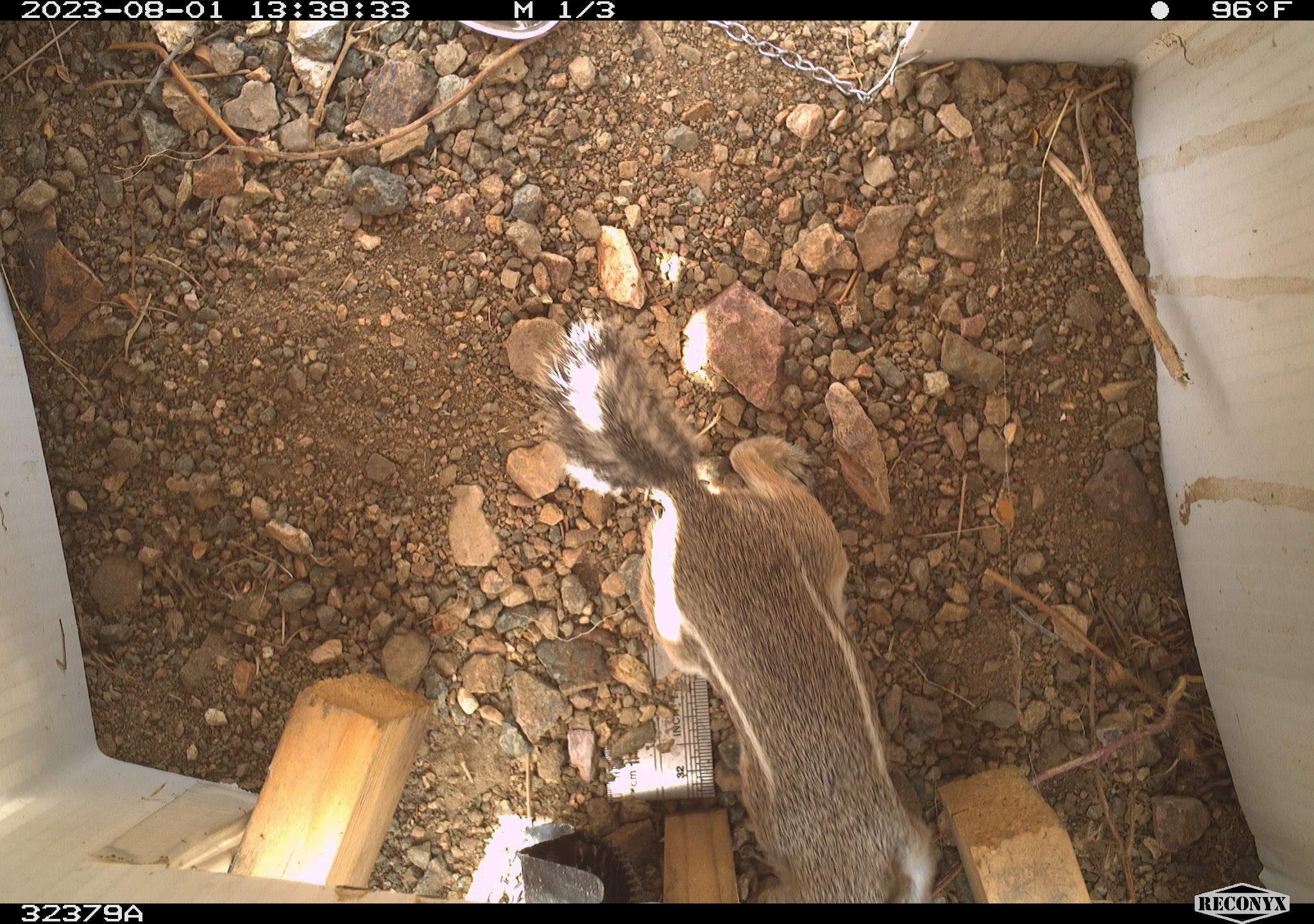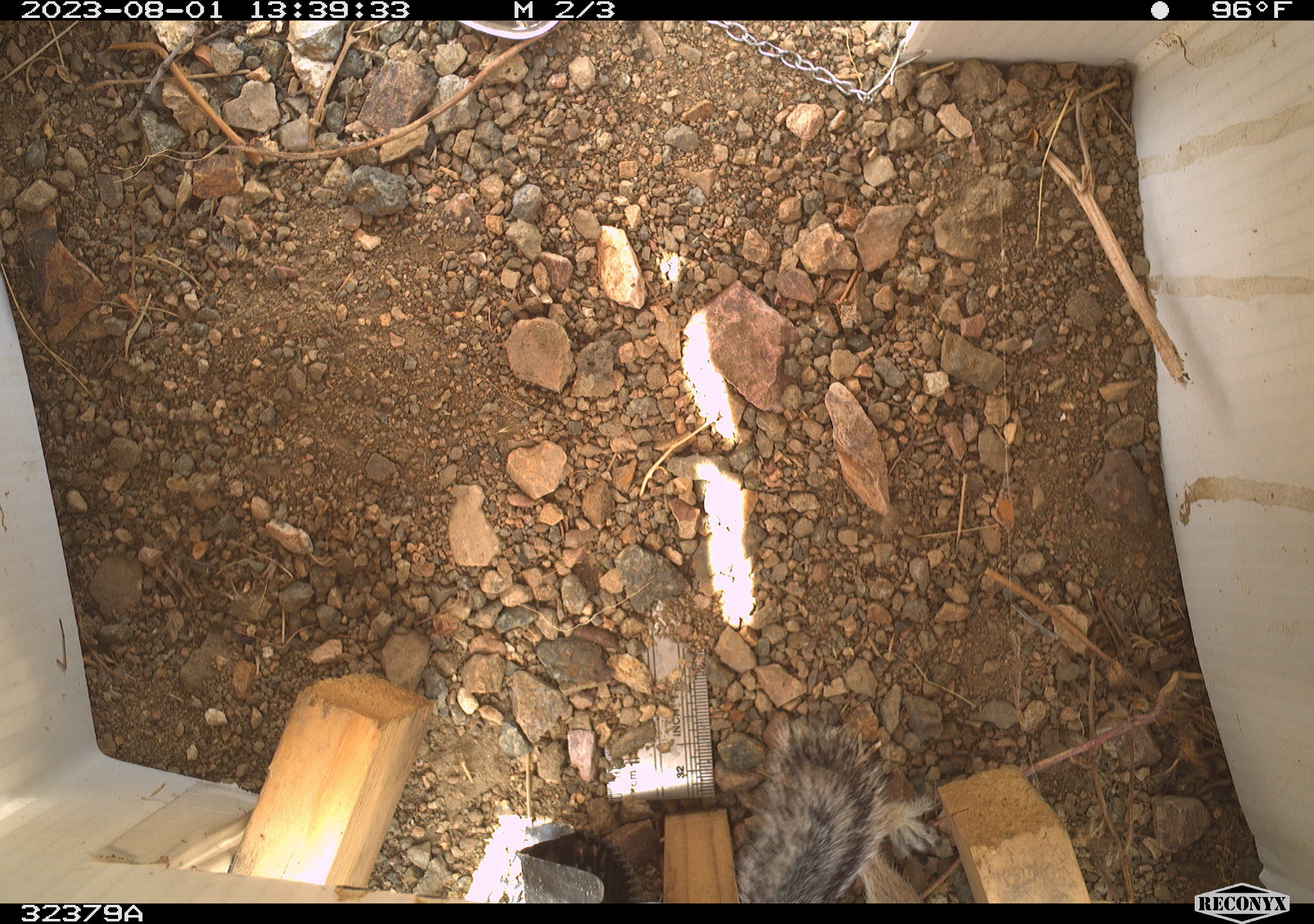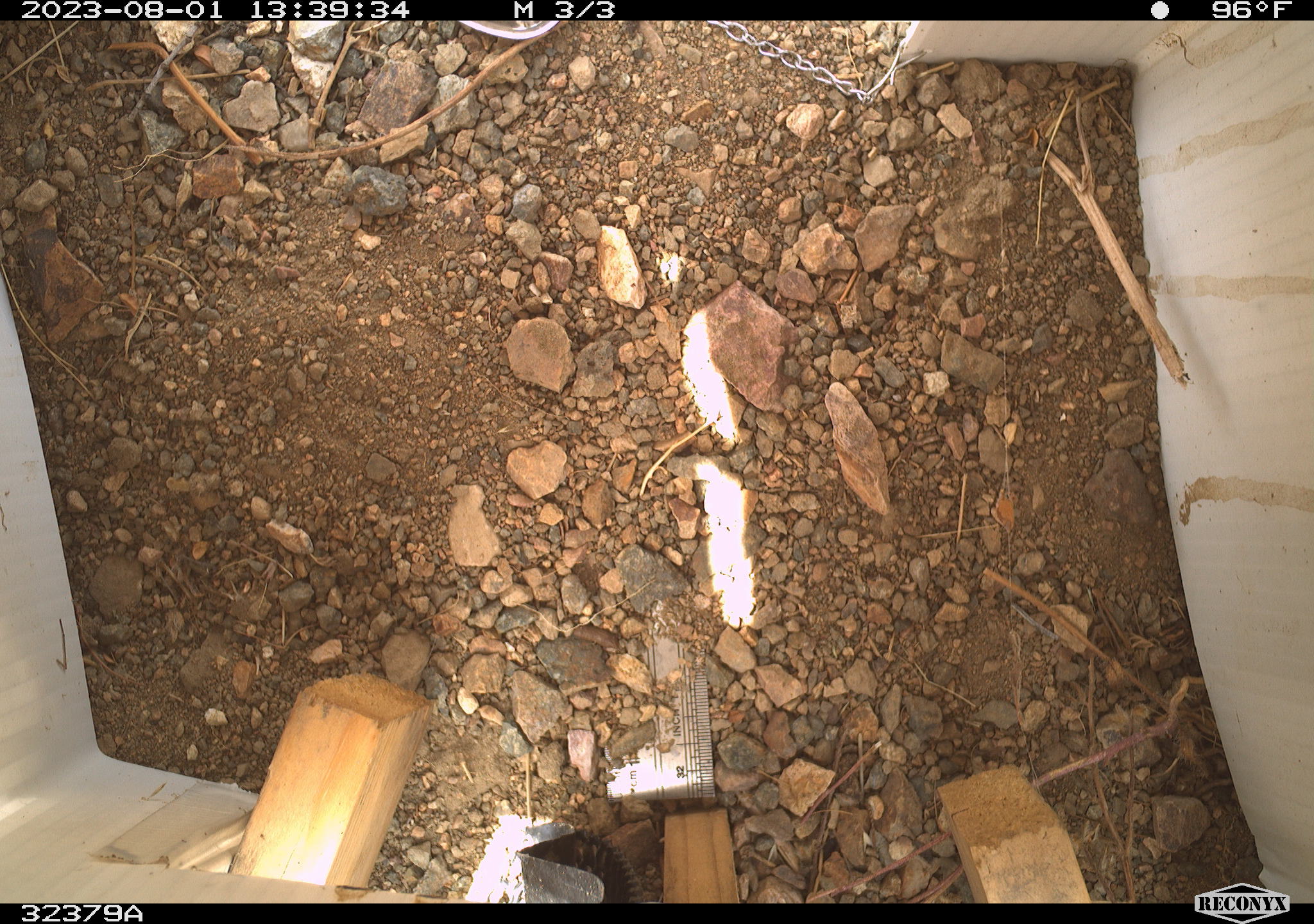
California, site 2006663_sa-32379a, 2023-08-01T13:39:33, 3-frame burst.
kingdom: Animalia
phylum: Chordata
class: Mammalia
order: Rodentia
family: Sciuridae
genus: Ammospermophilus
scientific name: Ammospermophilus leucurus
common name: white-tailed antelope squirrel